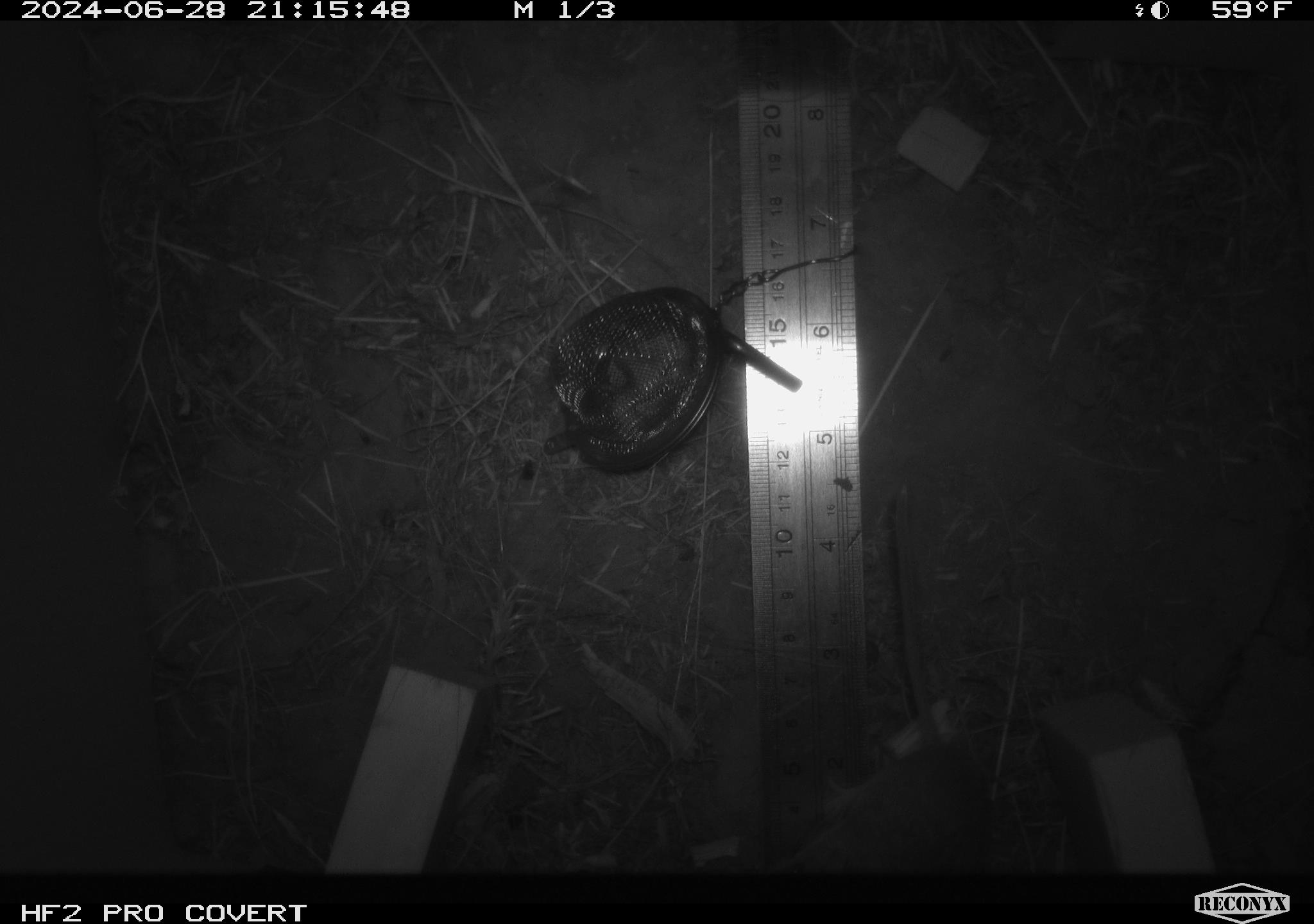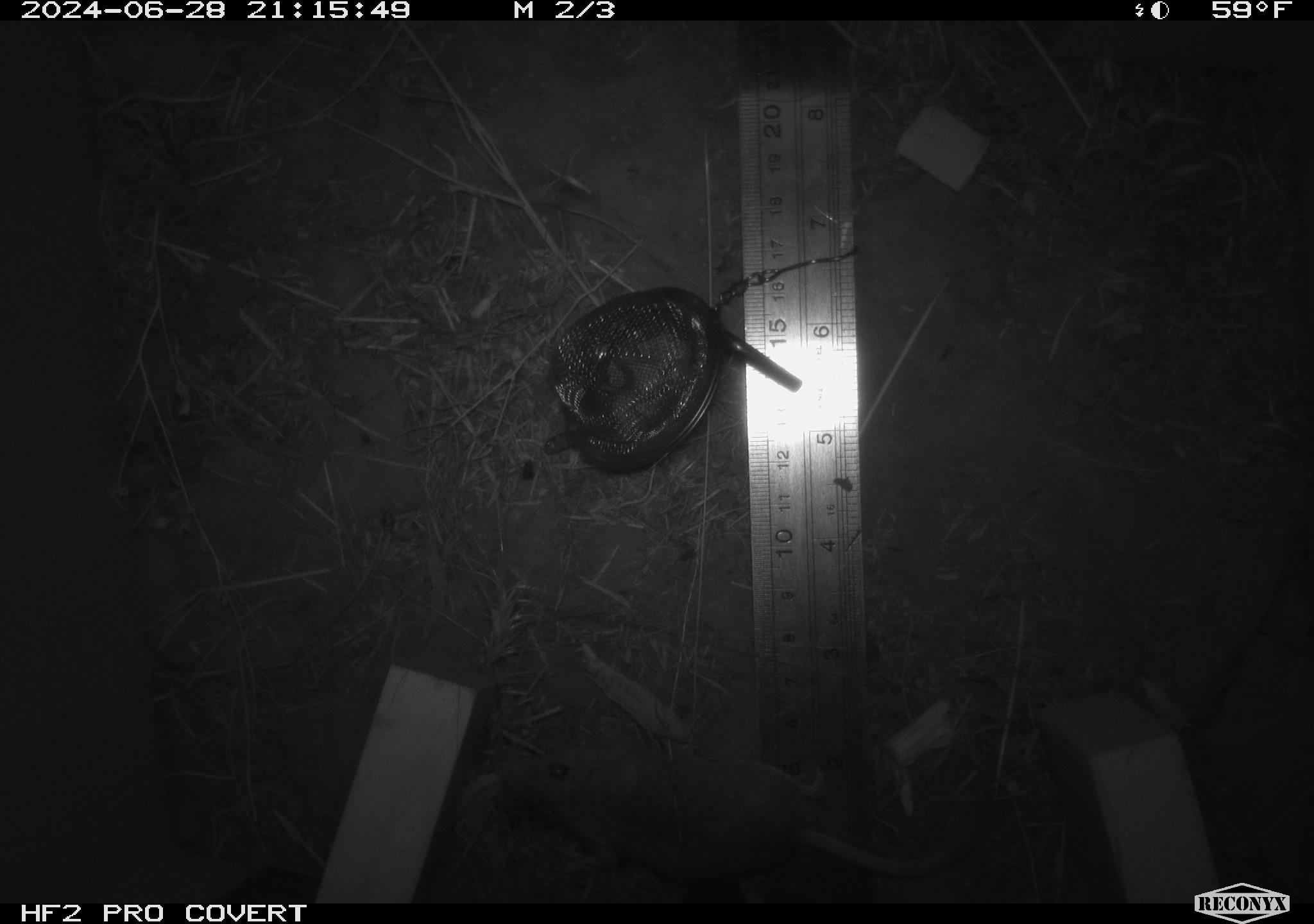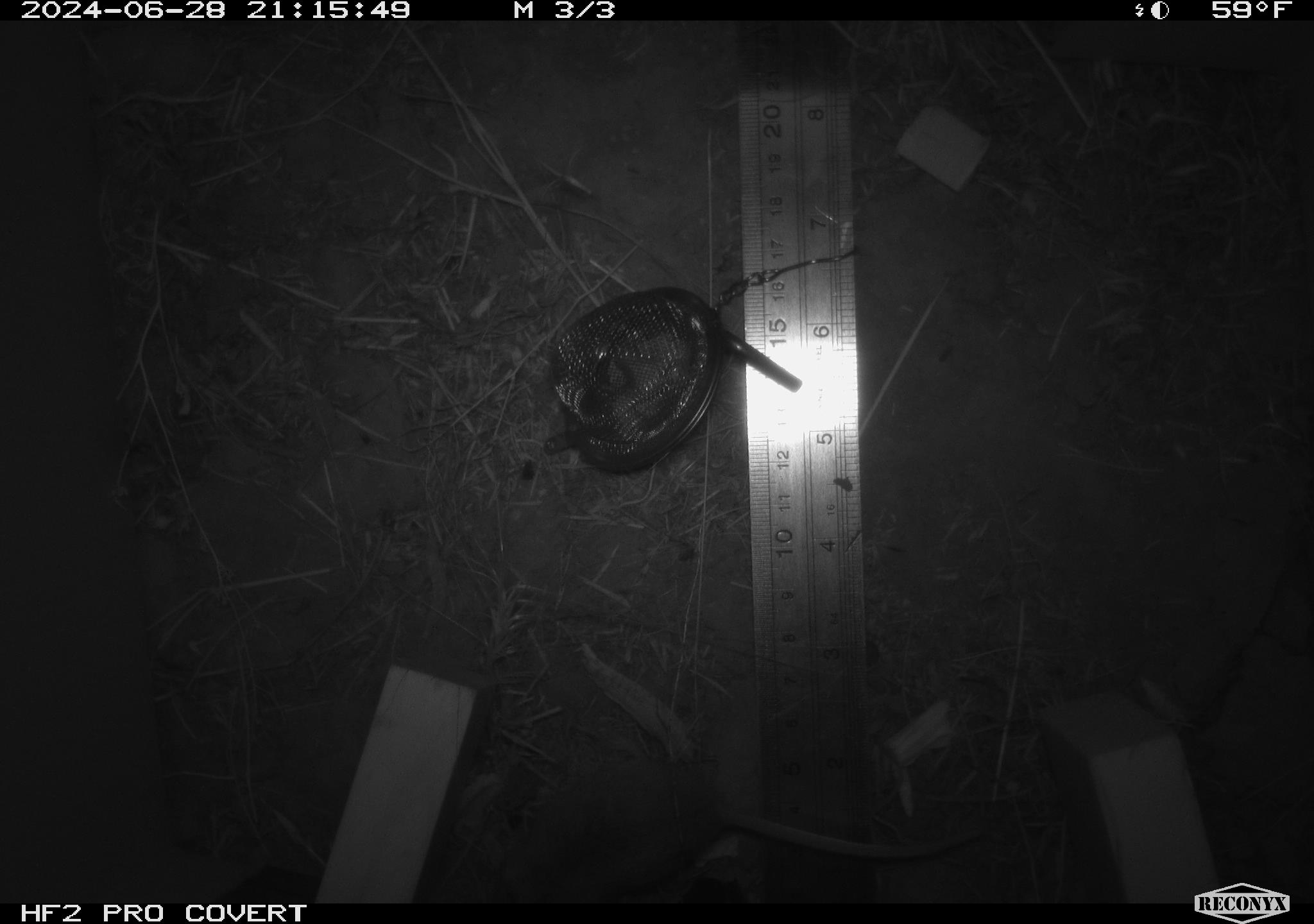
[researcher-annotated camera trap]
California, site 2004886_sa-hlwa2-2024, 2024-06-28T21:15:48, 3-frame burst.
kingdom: Animalia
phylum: Chordata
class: Mammalia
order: Rodentia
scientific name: Rodentia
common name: mouse species